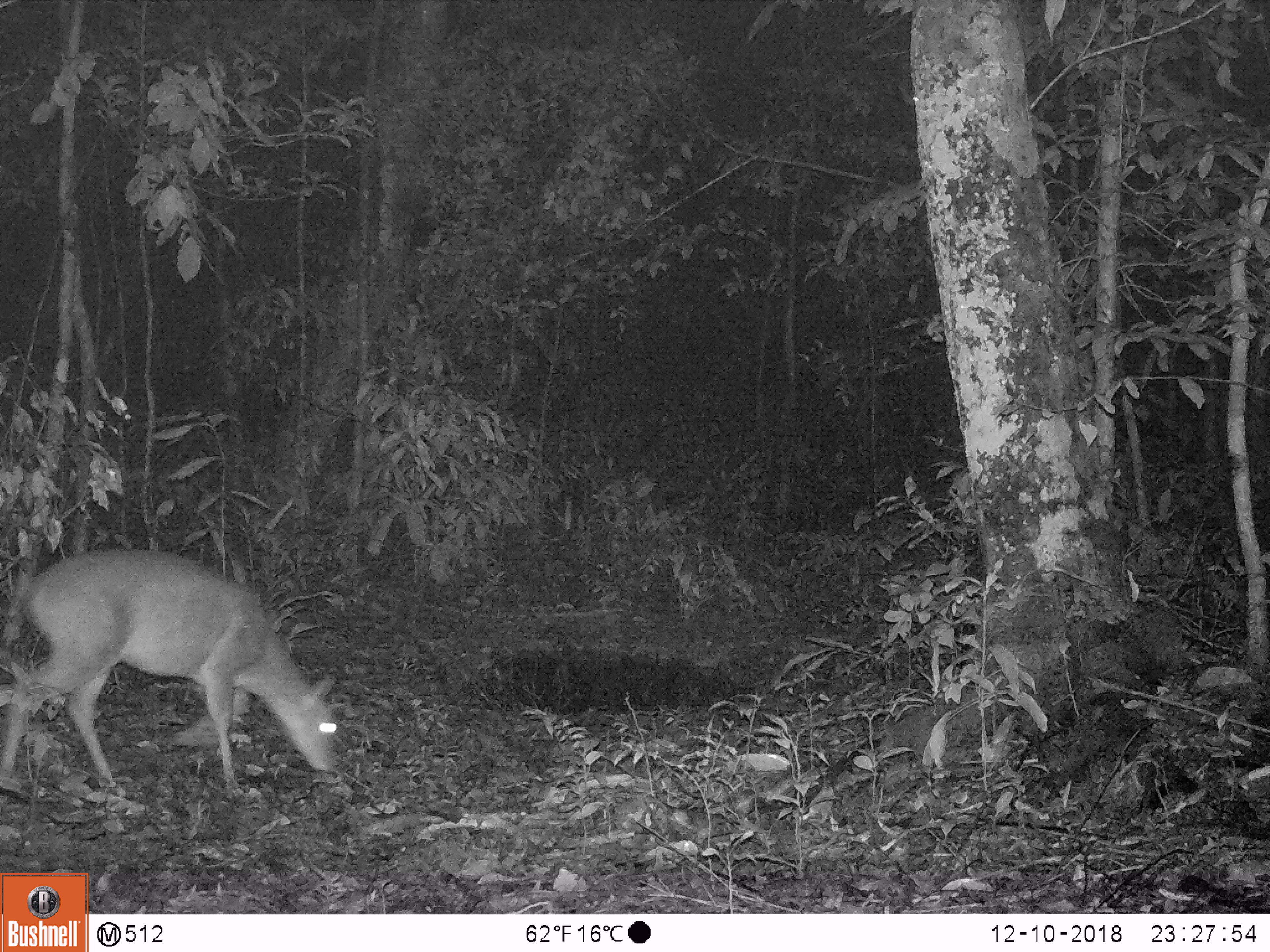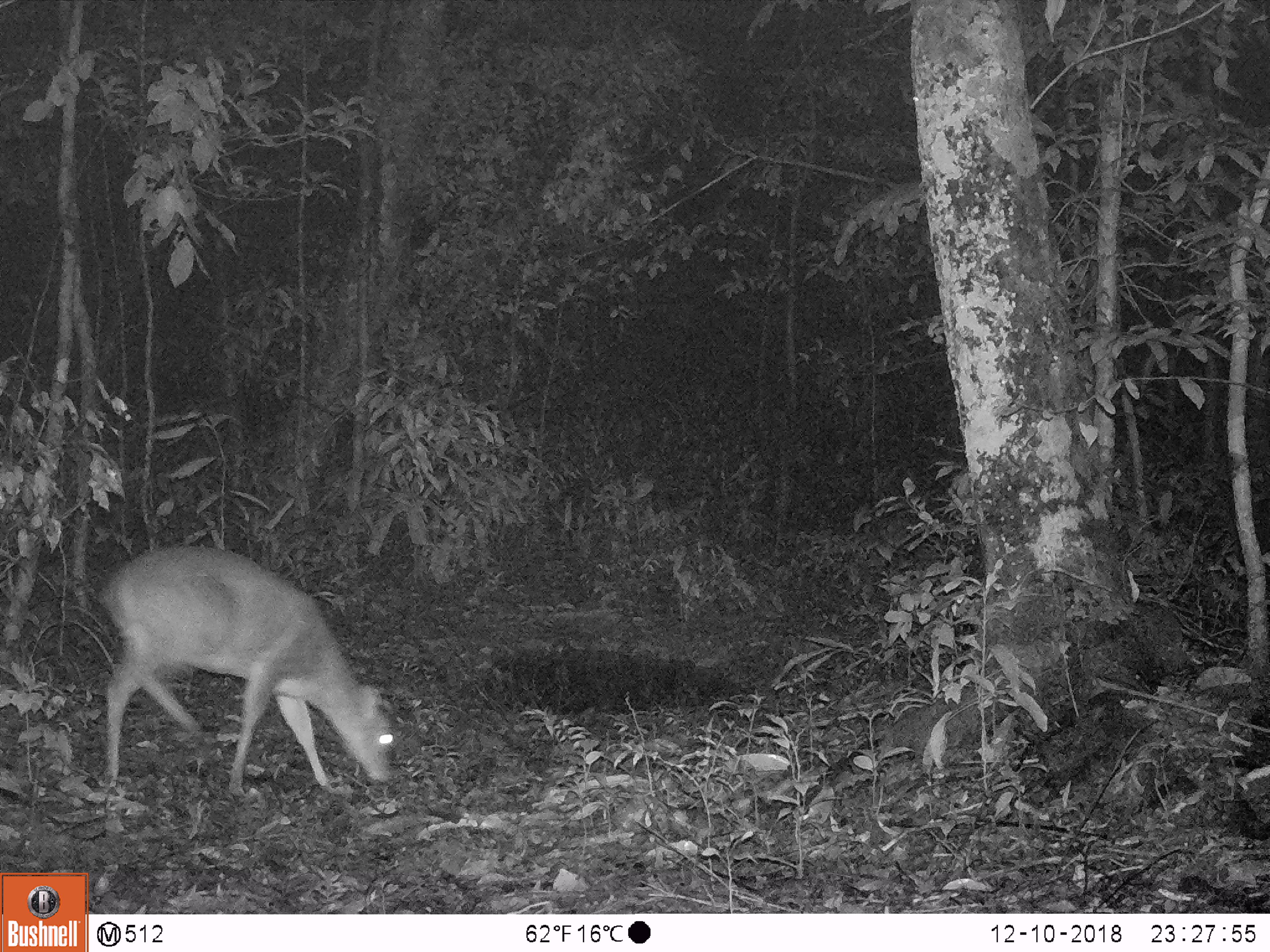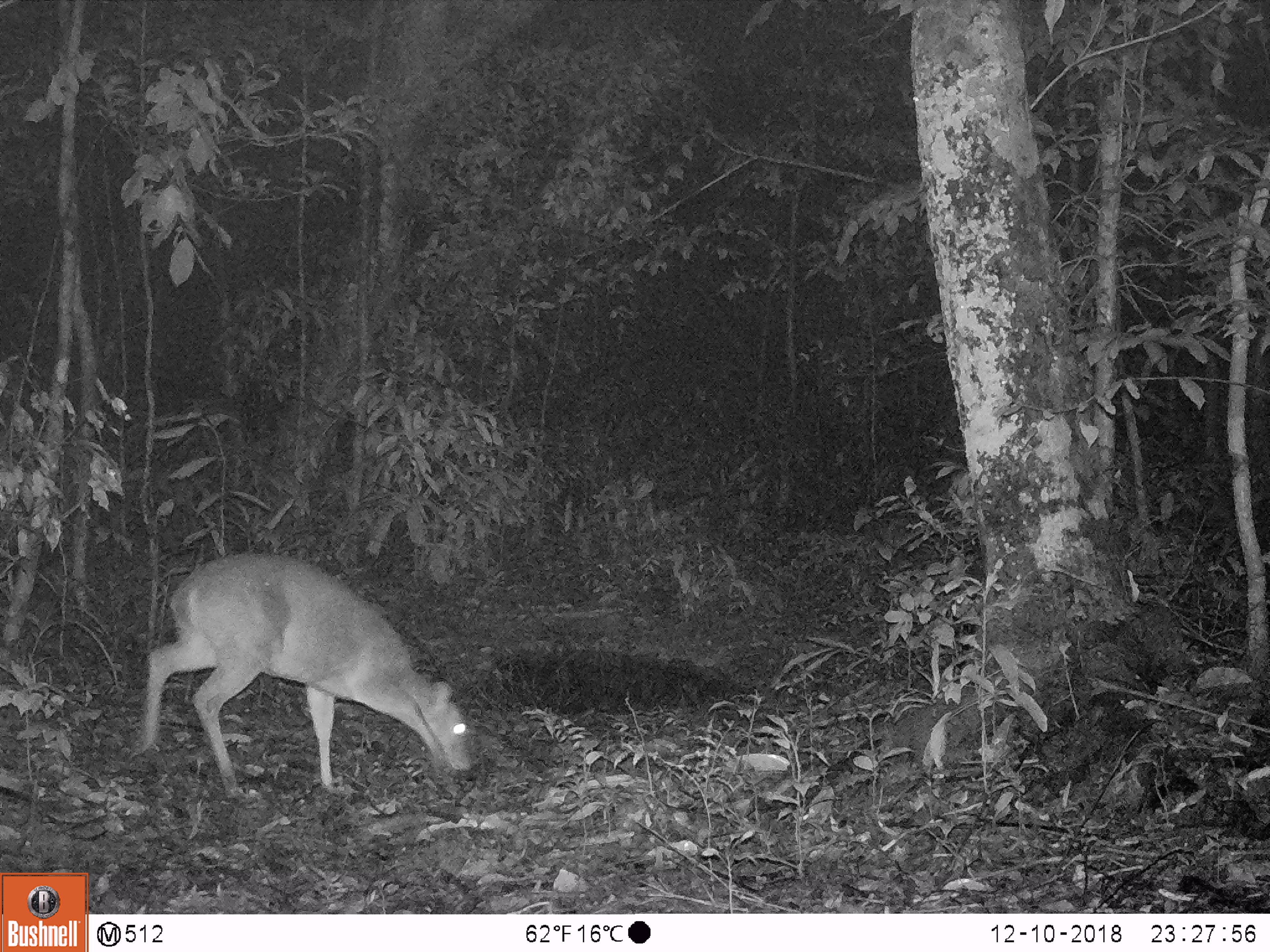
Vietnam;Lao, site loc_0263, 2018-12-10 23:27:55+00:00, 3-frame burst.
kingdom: Animalia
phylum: Chordata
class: Mammalia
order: Artiodactyla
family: Cervidae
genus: Muntiacus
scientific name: Muntiacus vuquangensis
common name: large-antlered muntjac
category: large antlered muntjac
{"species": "large antlered muntjac (large-antlered muntjac) (Muntiacus vuquangensis)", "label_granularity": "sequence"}